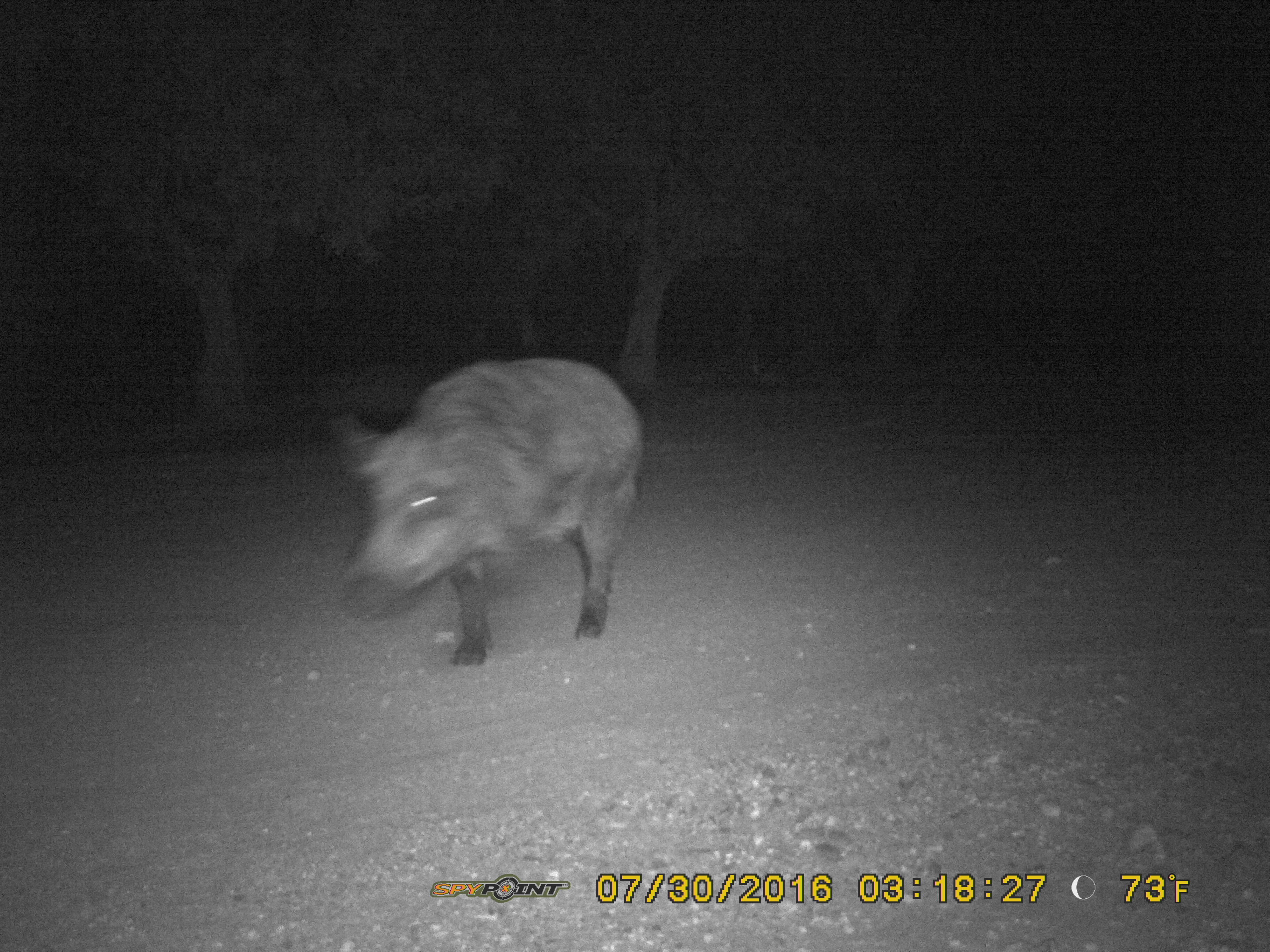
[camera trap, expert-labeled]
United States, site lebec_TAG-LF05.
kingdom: Animalia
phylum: Chordata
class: Mammalia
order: Artiodactyla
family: Suidae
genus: Sus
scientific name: Sus scrofa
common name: wild boar